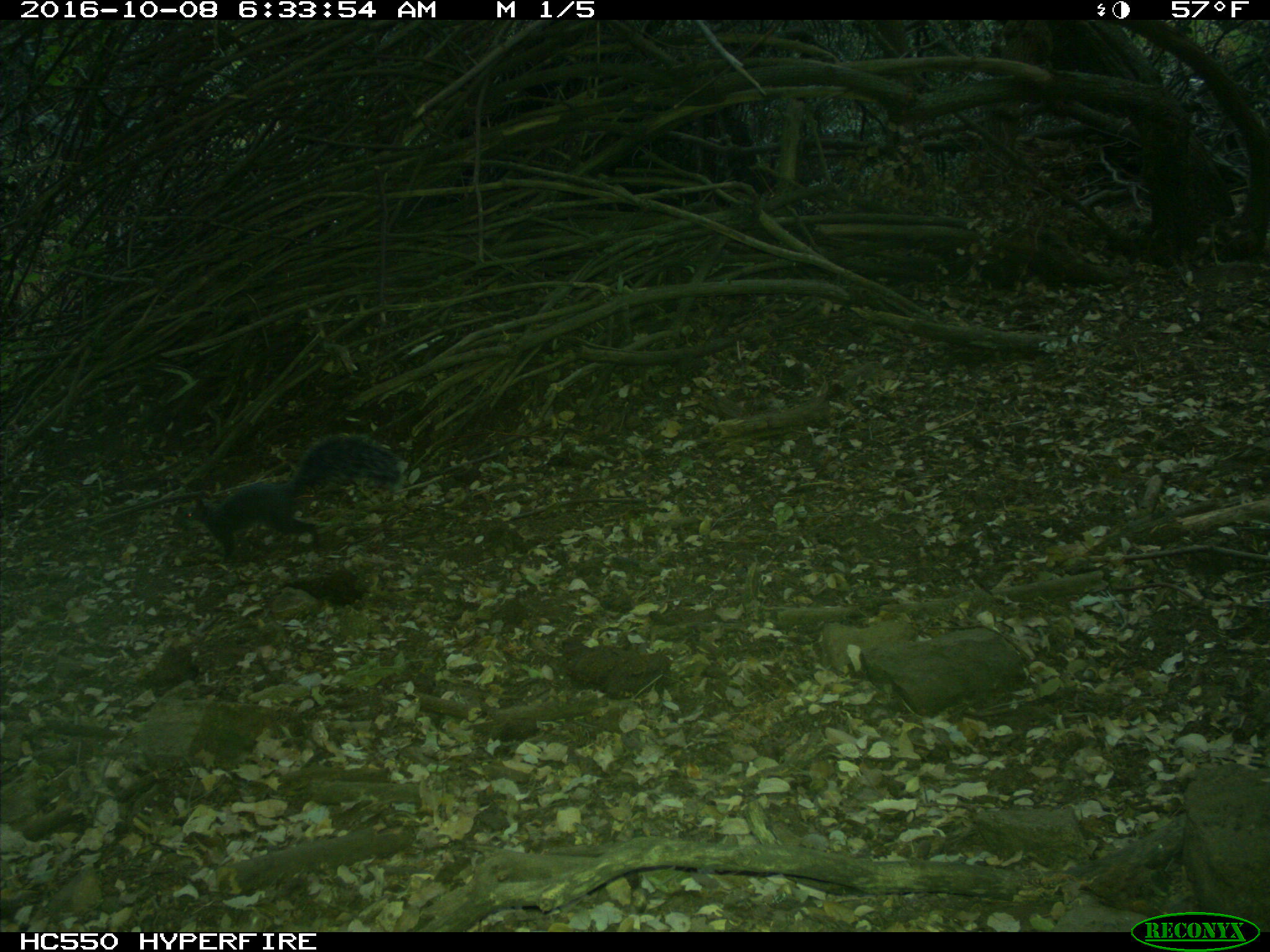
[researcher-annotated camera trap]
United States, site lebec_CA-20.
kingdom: Animalia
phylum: Chordata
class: Mammalia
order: Rodentia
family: Sciuridae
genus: Sciurus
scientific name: Sciurus carolinensis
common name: eastern gray squirrel